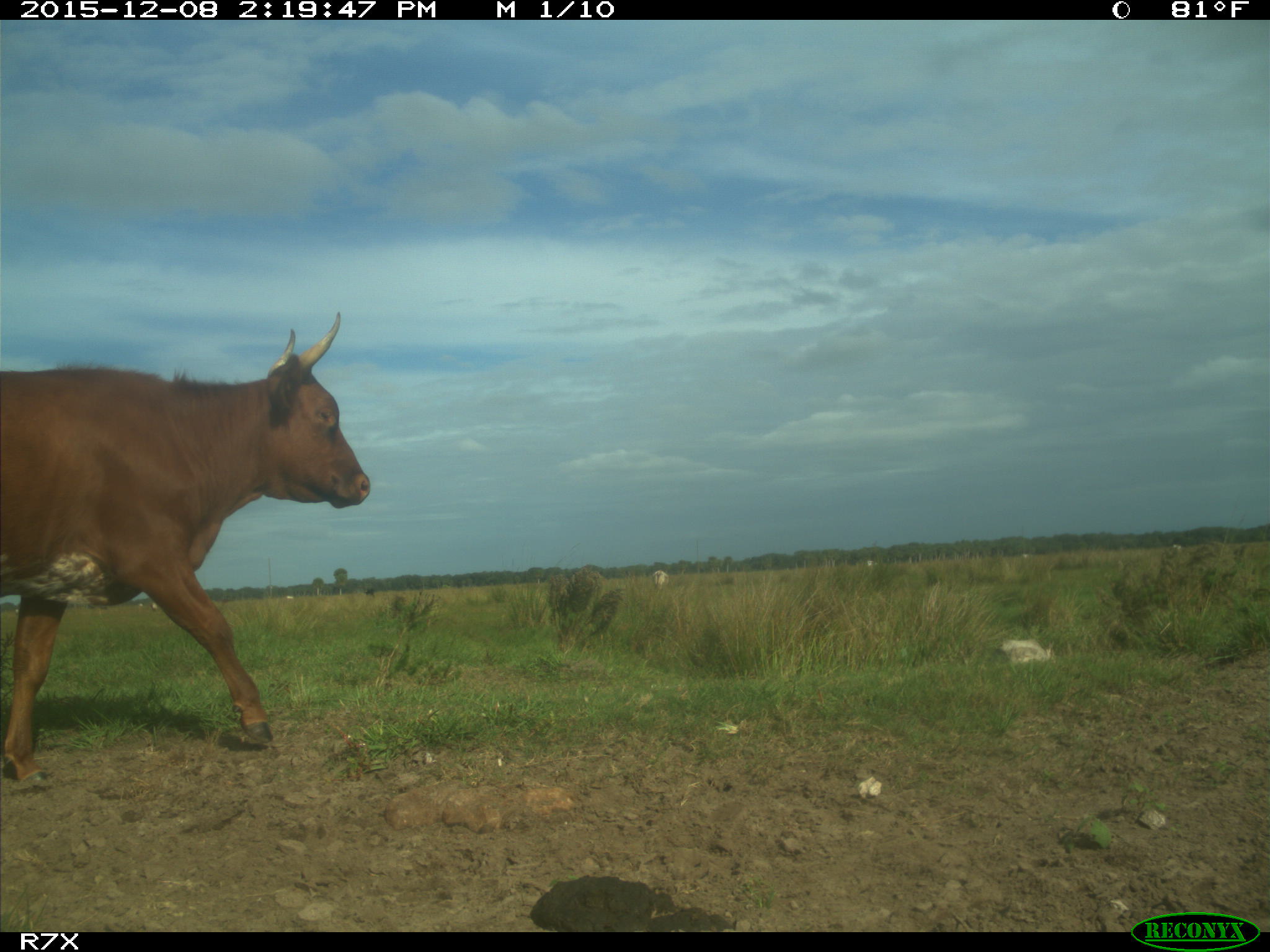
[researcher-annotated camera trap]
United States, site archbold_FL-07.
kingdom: Animalia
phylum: Chordata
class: Mammalia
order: Artiodactyla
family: Bovidae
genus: Bos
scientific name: Bos taurus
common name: domestic cow